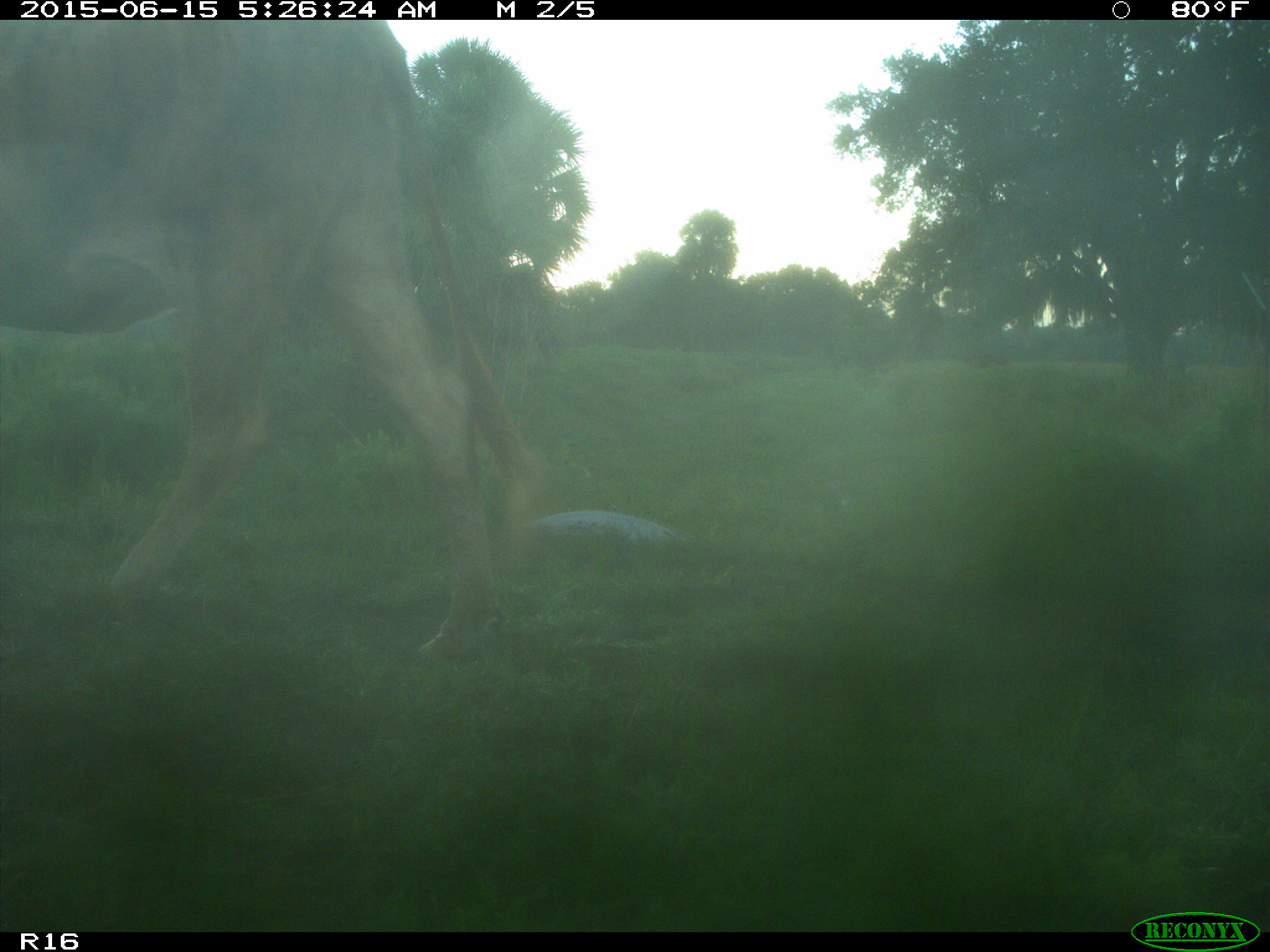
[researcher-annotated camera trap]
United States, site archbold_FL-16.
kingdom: Animalia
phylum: Chordata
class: Mammalia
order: Artiodactyla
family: Bovidae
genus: Bos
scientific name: Bos taurus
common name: domestic cow